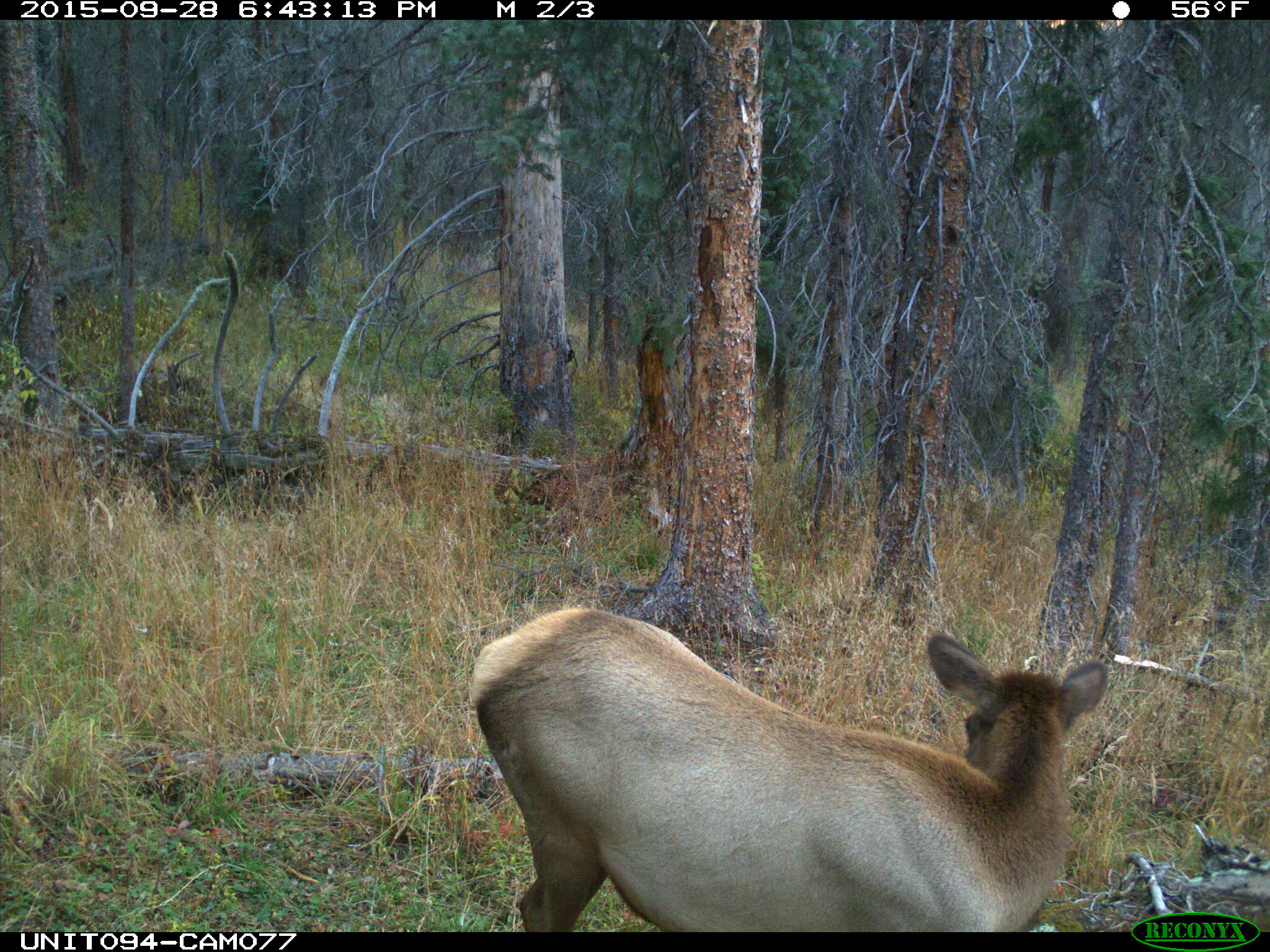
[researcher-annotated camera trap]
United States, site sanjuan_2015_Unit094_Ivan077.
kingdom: Animalia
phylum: Chordata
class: Mammalia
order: Artiodactyla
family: Cervidae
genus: Cervus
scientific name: Cervus elaphus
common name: red deer